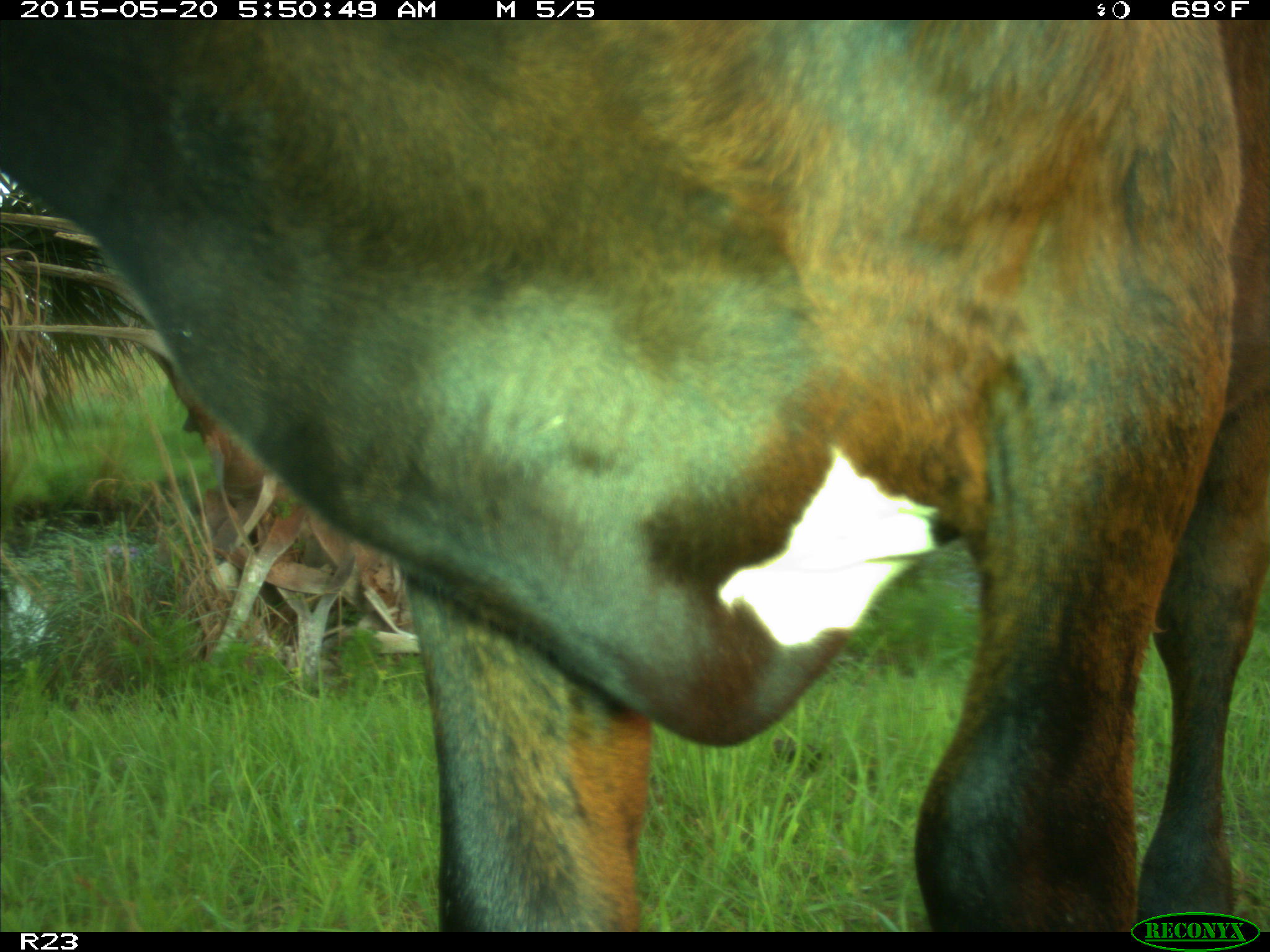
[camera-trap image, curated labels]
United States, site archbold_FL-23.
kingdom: Animalia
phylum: Chordata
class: Mammalia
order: Artiodactyla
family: Bovidae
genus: Bos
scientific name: Bos taurus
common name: domestic cow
Bos taurus (domestic cow).